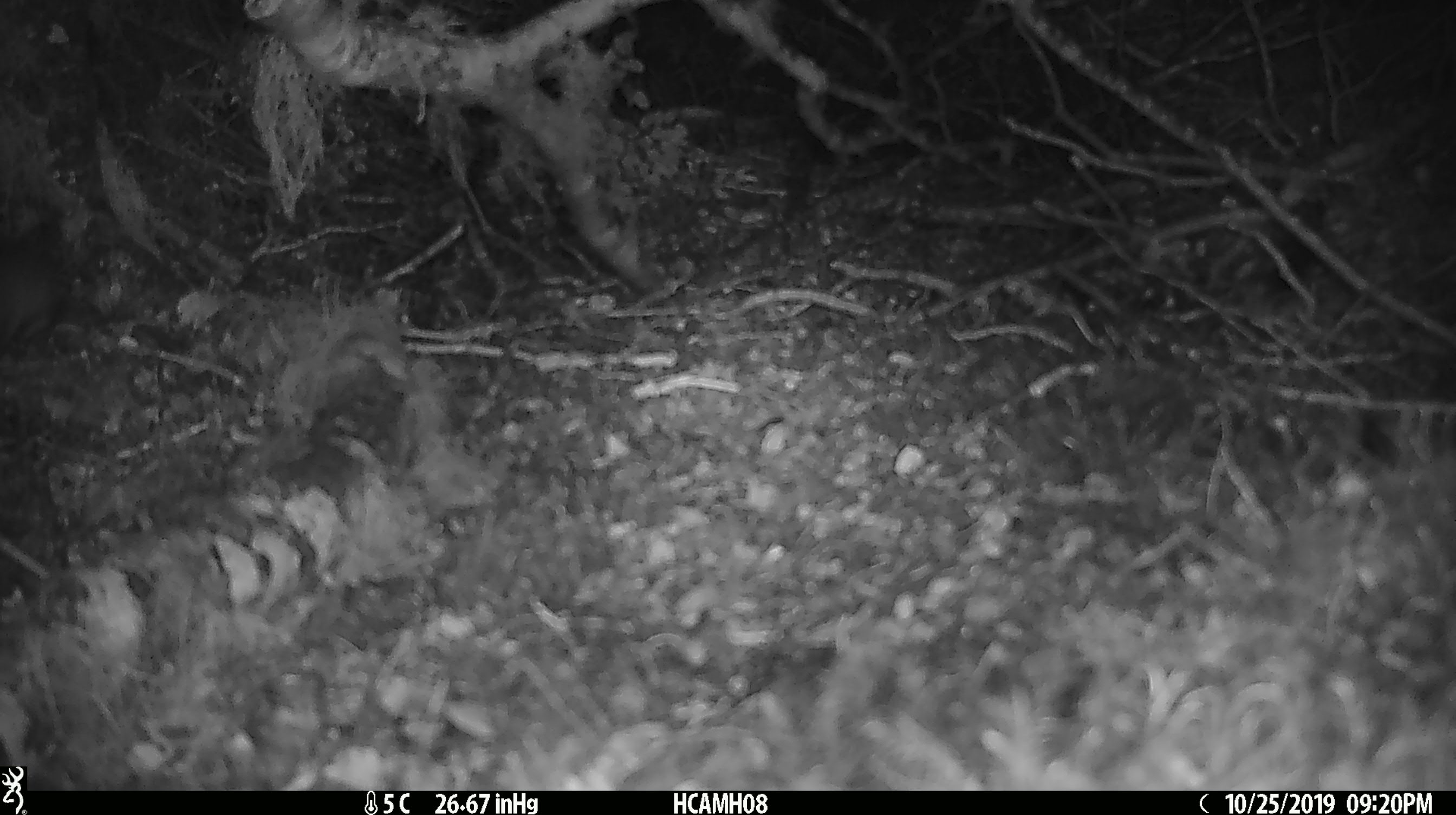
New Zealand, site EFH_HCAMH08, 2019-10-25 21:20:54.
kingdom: Animalia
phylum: Chordata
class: Mammalia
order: Rodentia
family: Muridae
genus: Mus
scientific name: Mus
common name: mouse